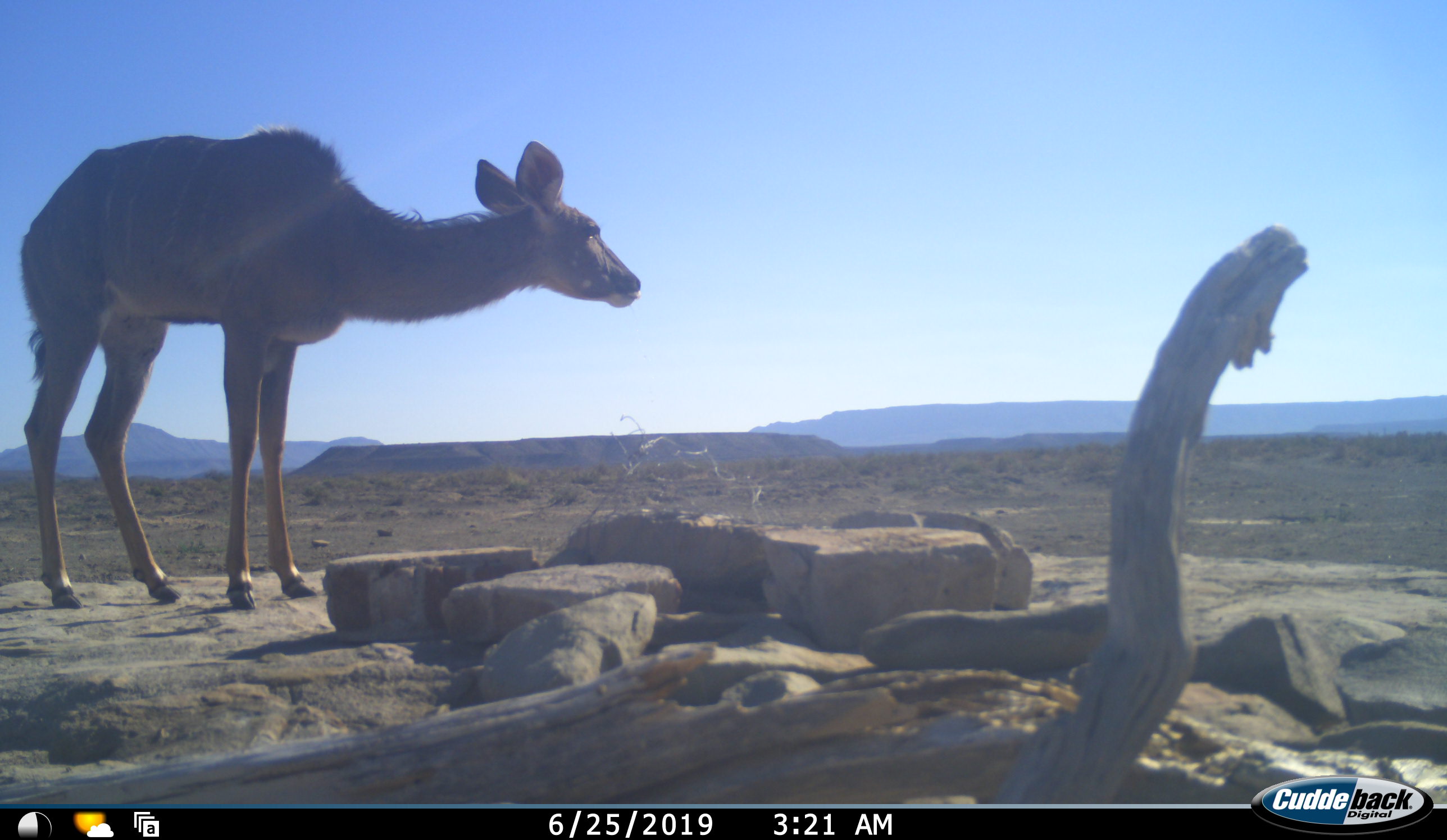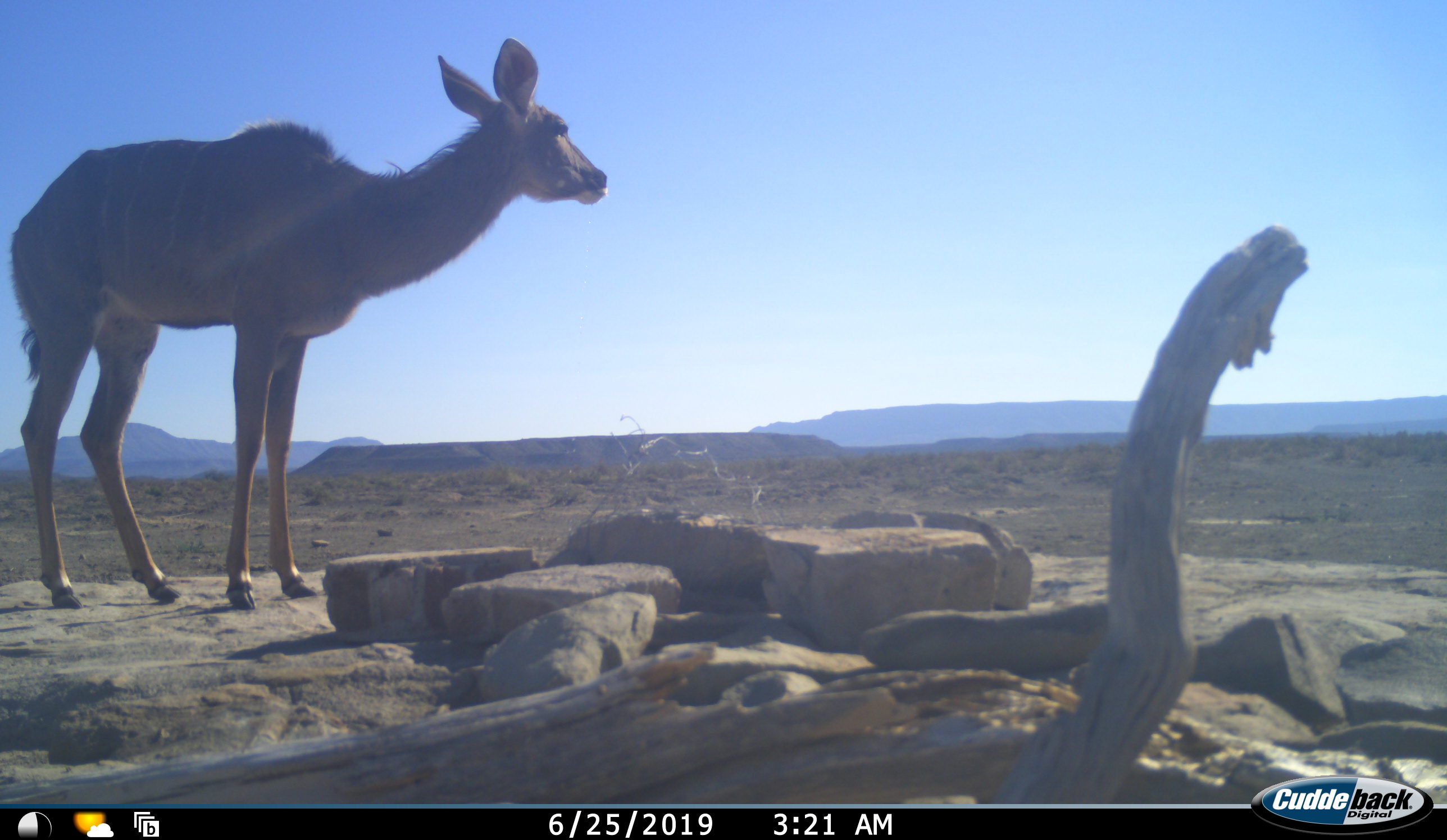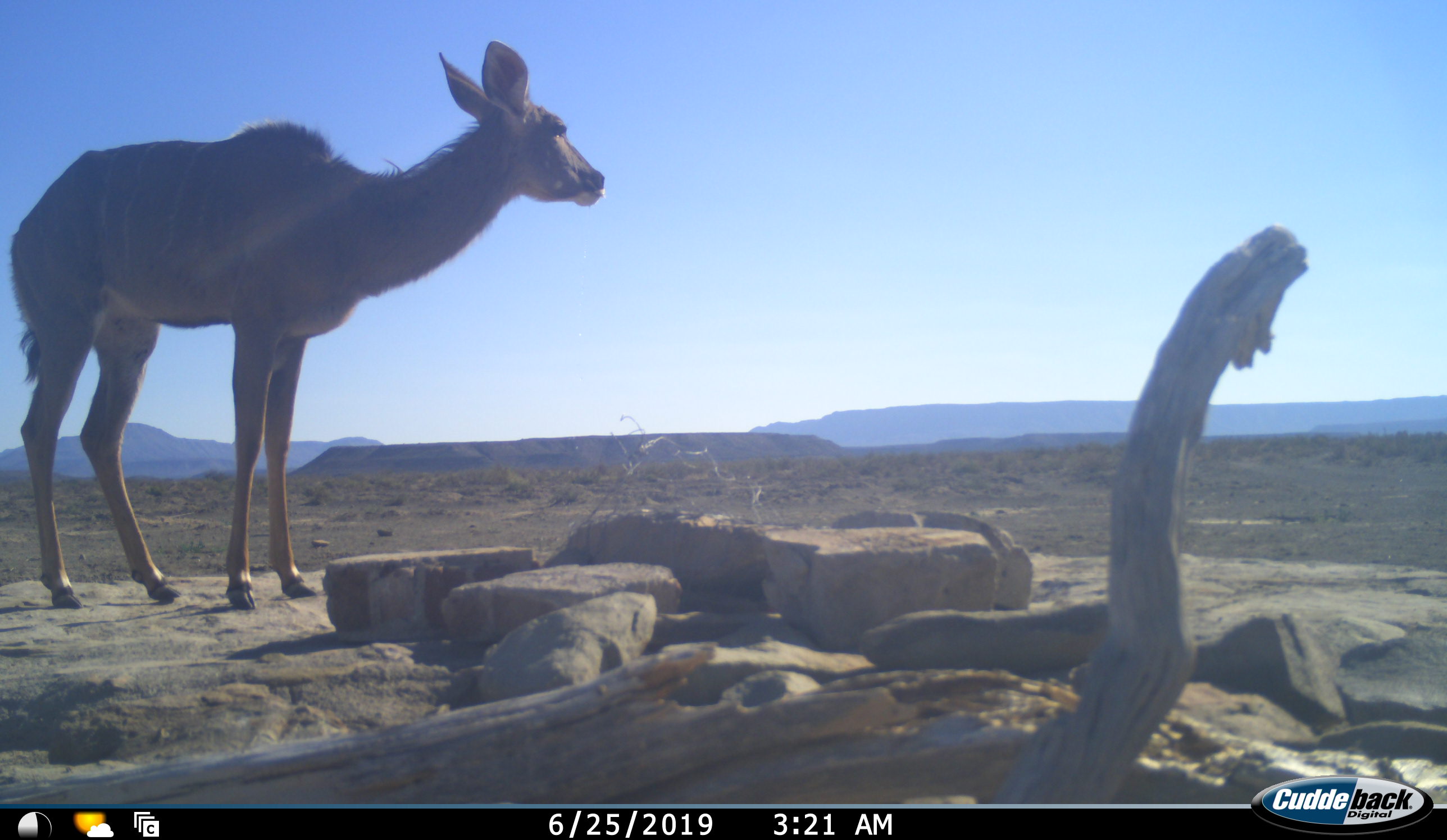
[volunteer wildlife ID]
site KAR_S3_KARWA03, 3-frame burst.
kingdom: Animalia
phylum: Chordata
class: Mammalia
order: Artiodactyla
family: Bovidae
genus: Tragelaphus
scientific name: Tragelaphus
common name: kudu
Kudu (Tragelaphus), count 1. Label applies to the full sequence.